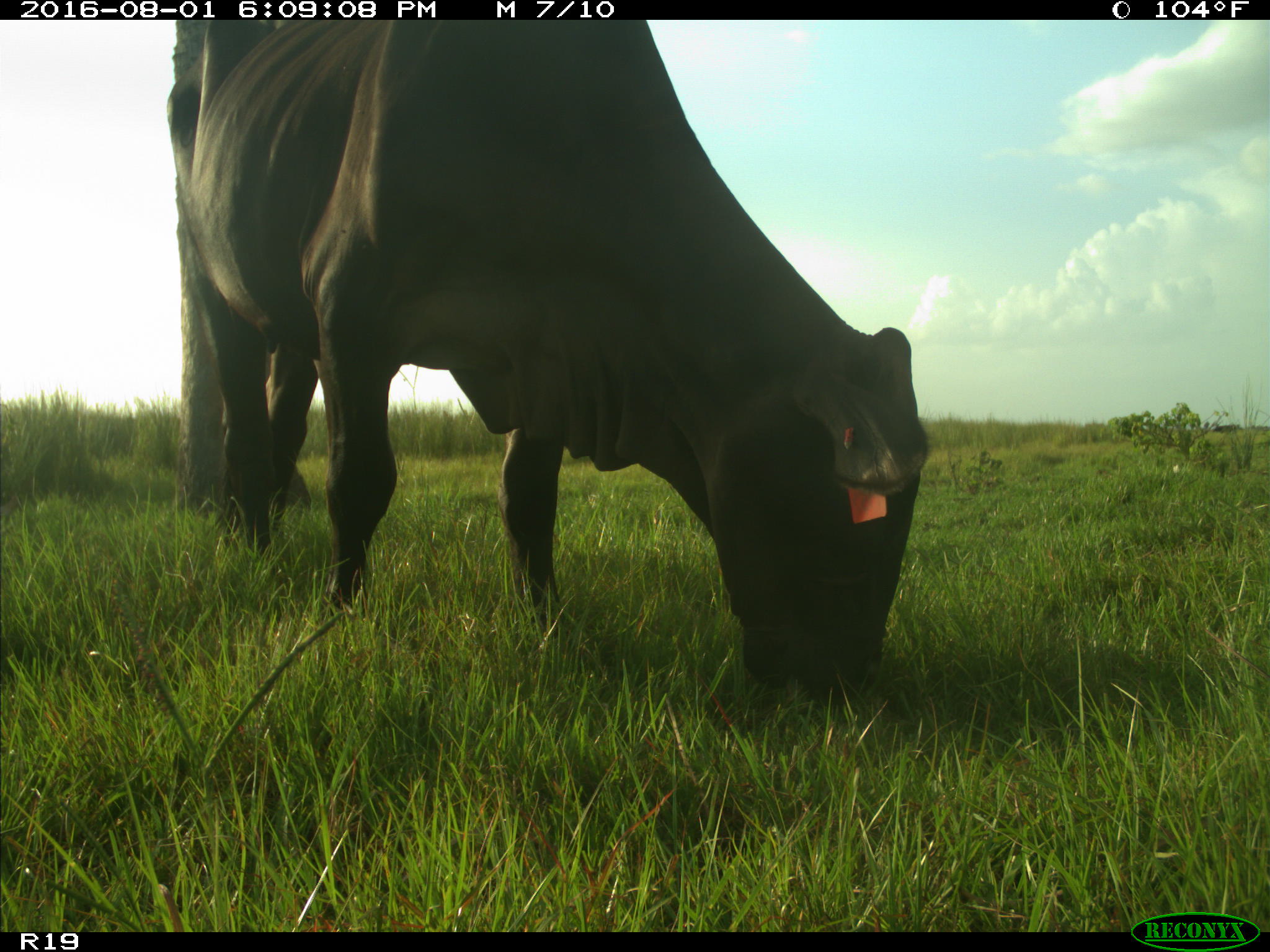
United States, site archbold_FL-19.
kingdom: Animalia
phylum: Chordata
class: Mammalia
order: Artiodactyla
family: Bovidae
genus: Bos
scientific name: Bos taurus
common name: domestic cow